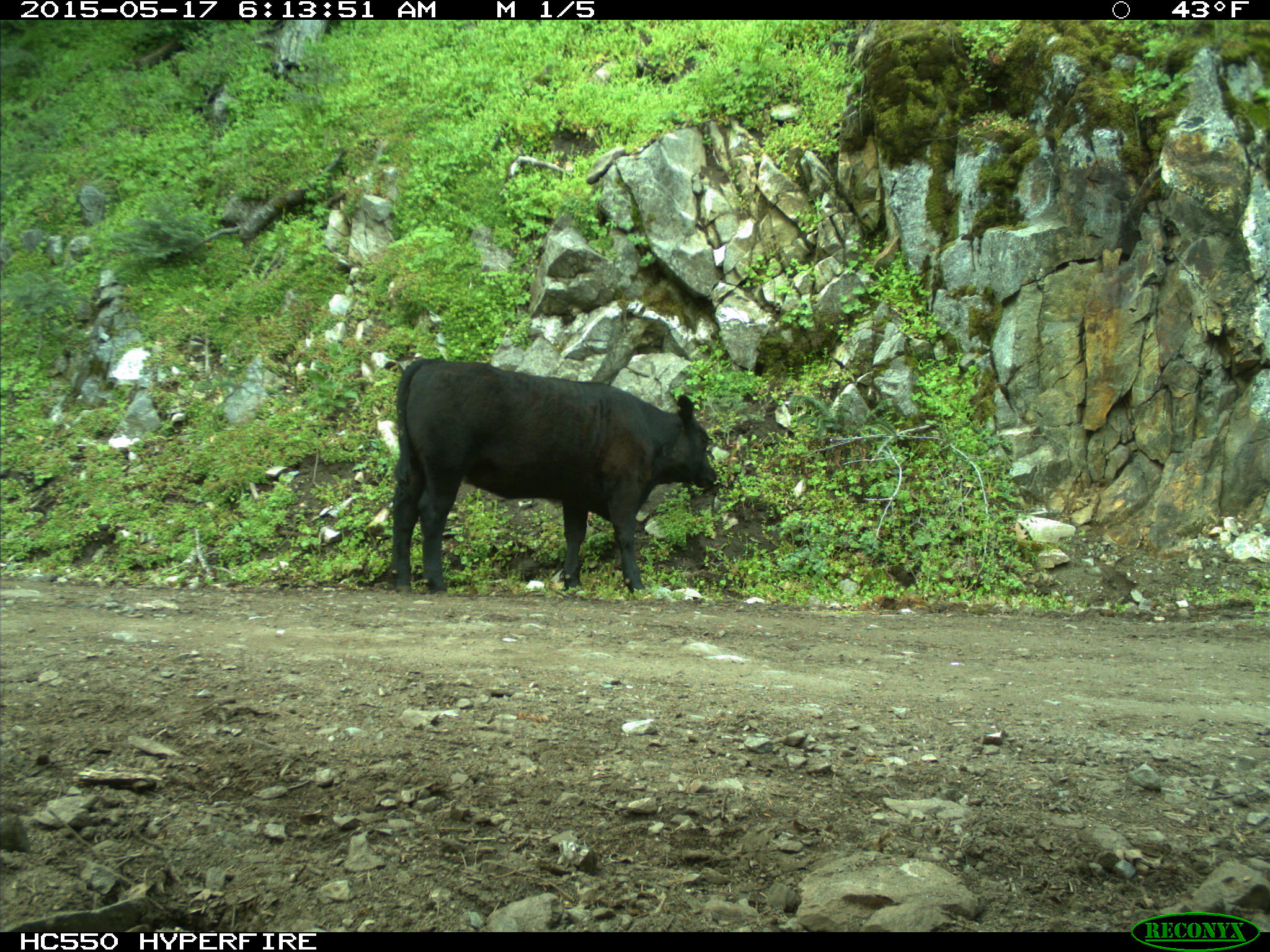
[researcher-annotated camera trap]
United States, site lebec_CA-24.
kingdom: Animalia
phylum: Chordata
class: Mammalia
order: Artiodactyla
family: Bovidae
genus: Bos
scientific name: Bos taurus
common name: domestic cow